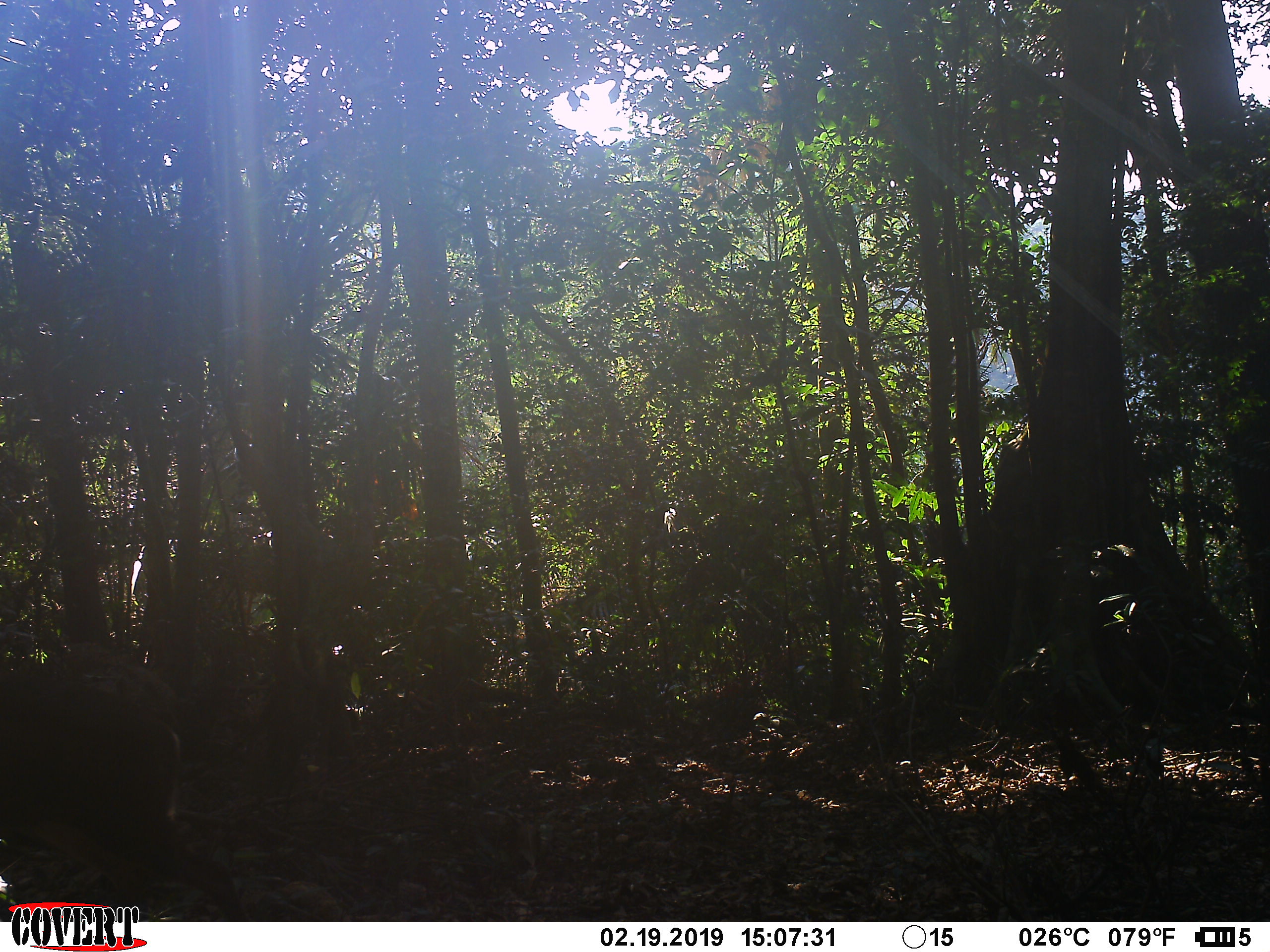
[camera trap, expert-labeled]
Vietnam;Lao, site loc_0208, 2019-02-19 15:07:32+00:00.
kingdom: Animalia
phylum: Chordata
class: Mammalia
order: Artiodactyla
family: Cervidae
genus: Muntiacus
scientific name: Muntiacus rooseveltorum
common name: roosevelt's muntjac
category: roosevelts muntjac group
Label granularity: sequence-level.